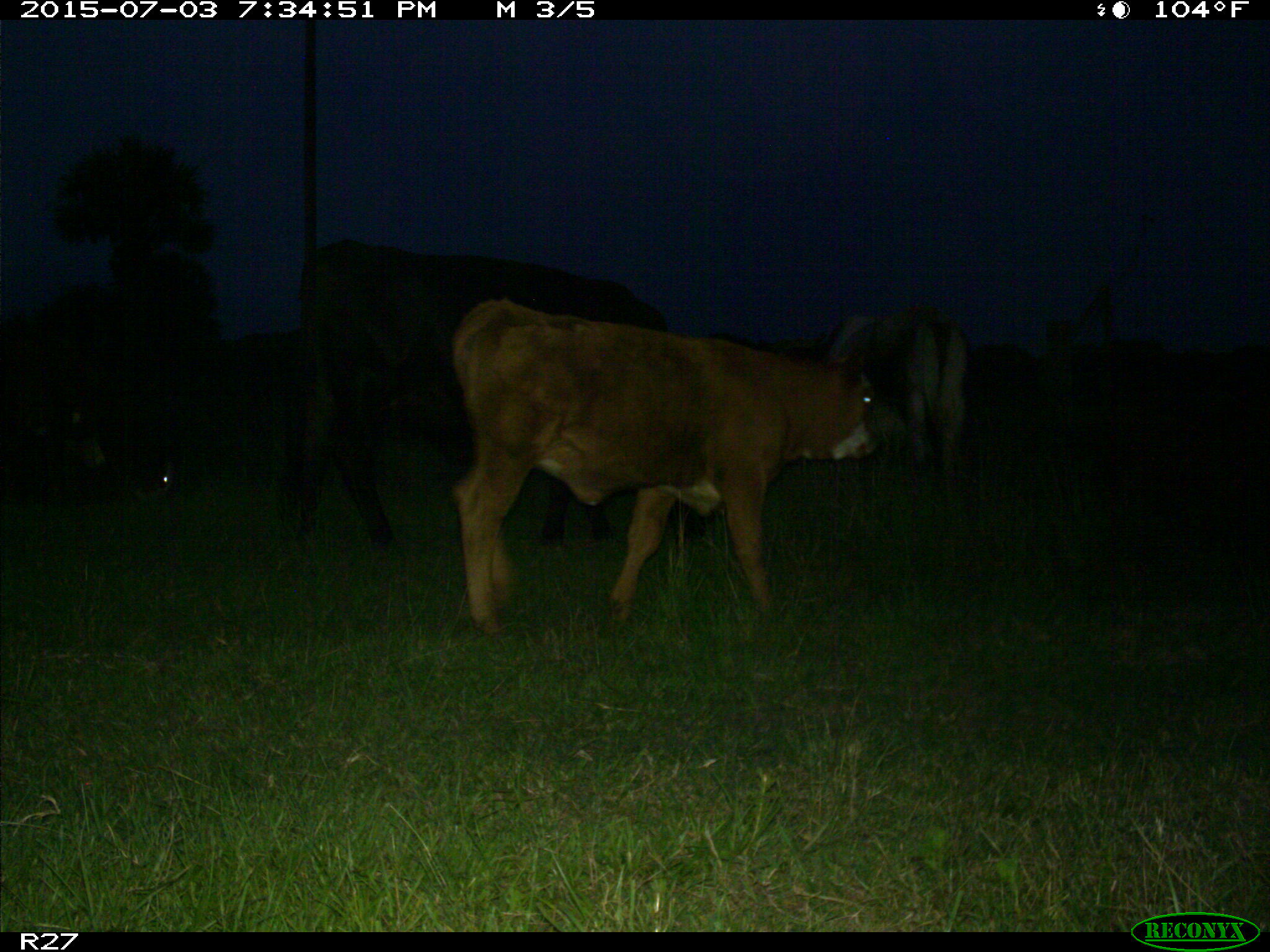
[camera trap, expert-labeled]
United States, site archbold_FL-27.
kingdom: Animalia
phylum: Chordata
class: Mammalia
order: Artiodactyla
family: Bovidae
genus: Bos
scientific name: Bos taurus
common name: domestic cow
Bos taurus (domestic cow).